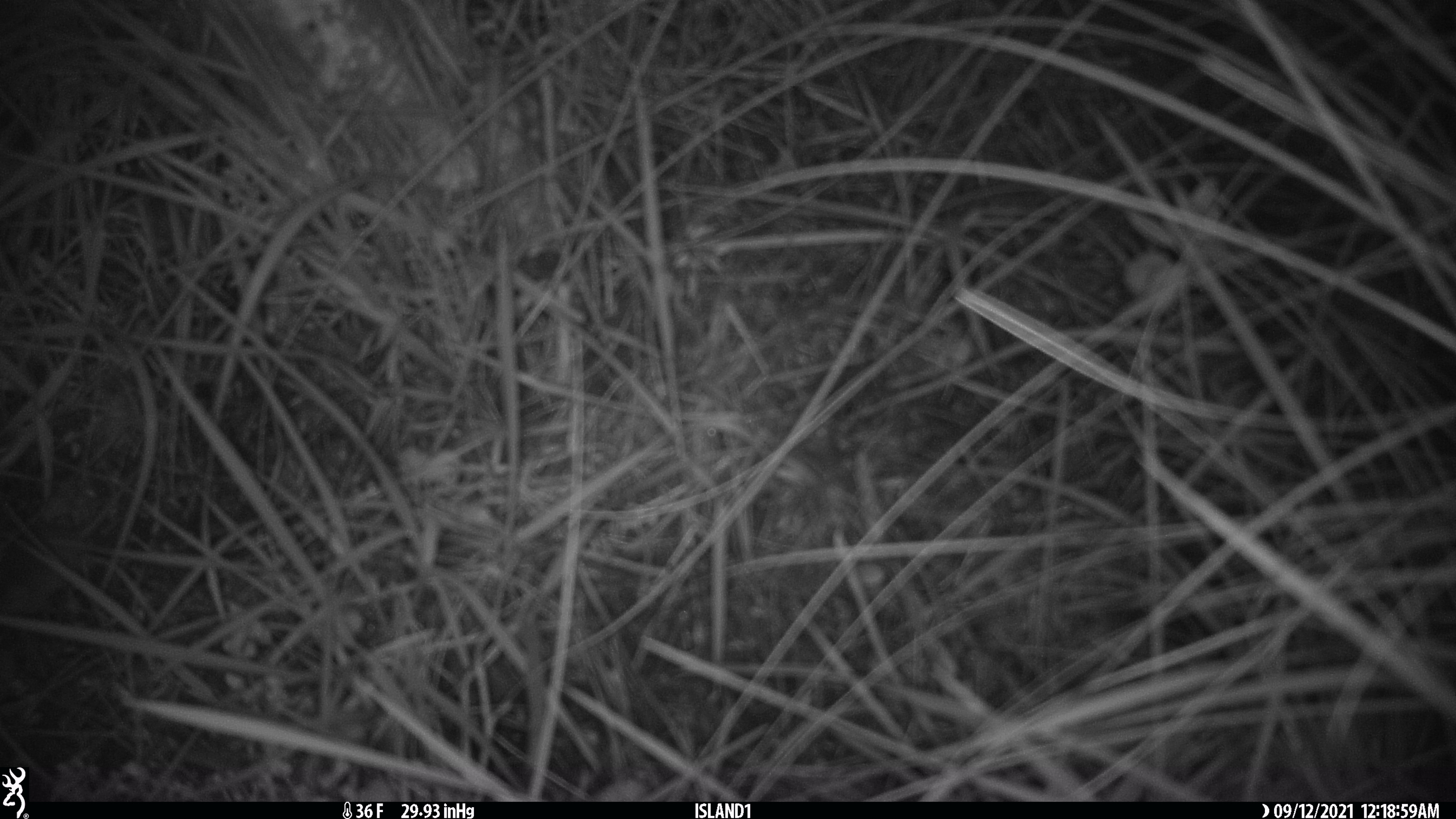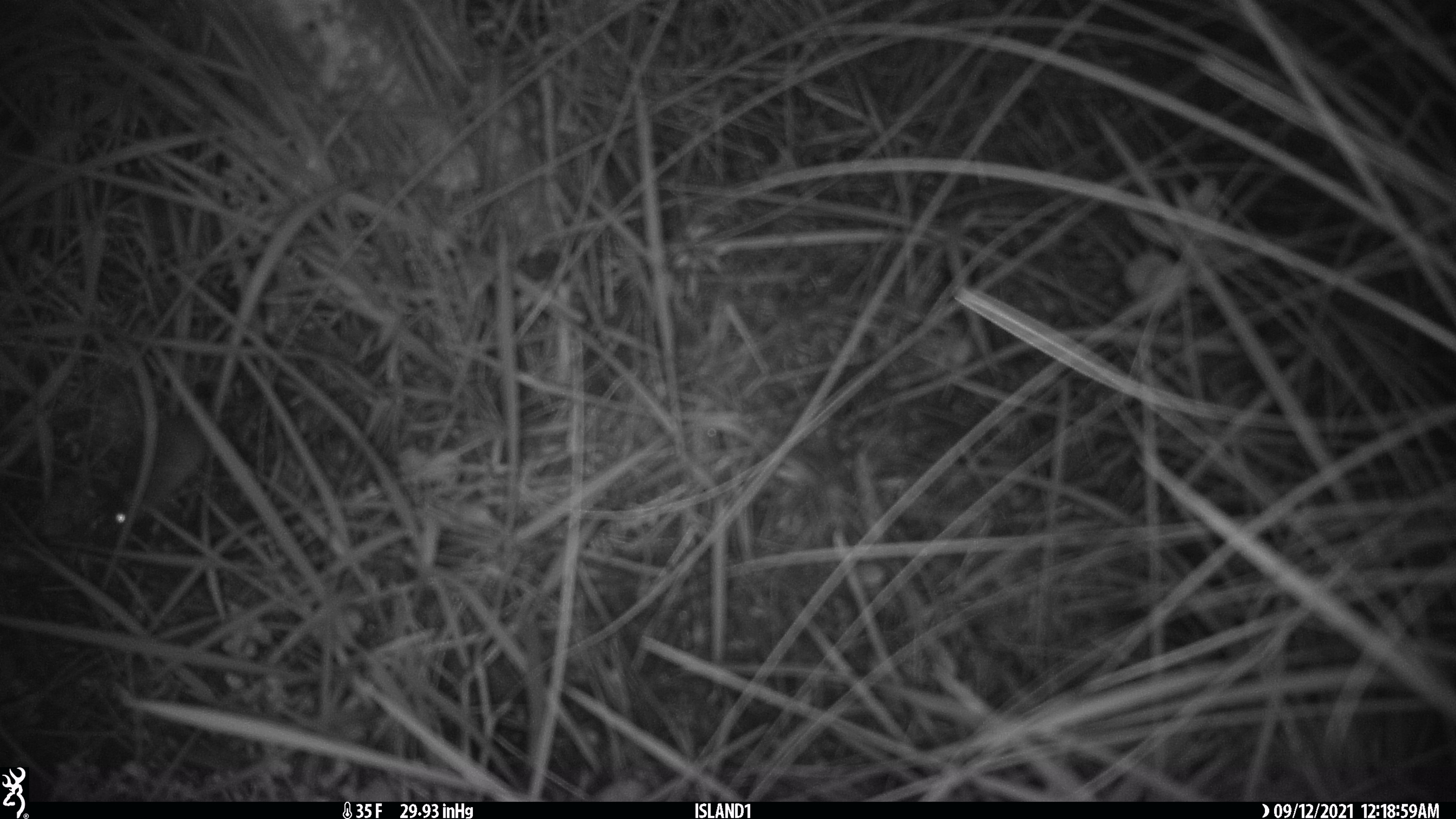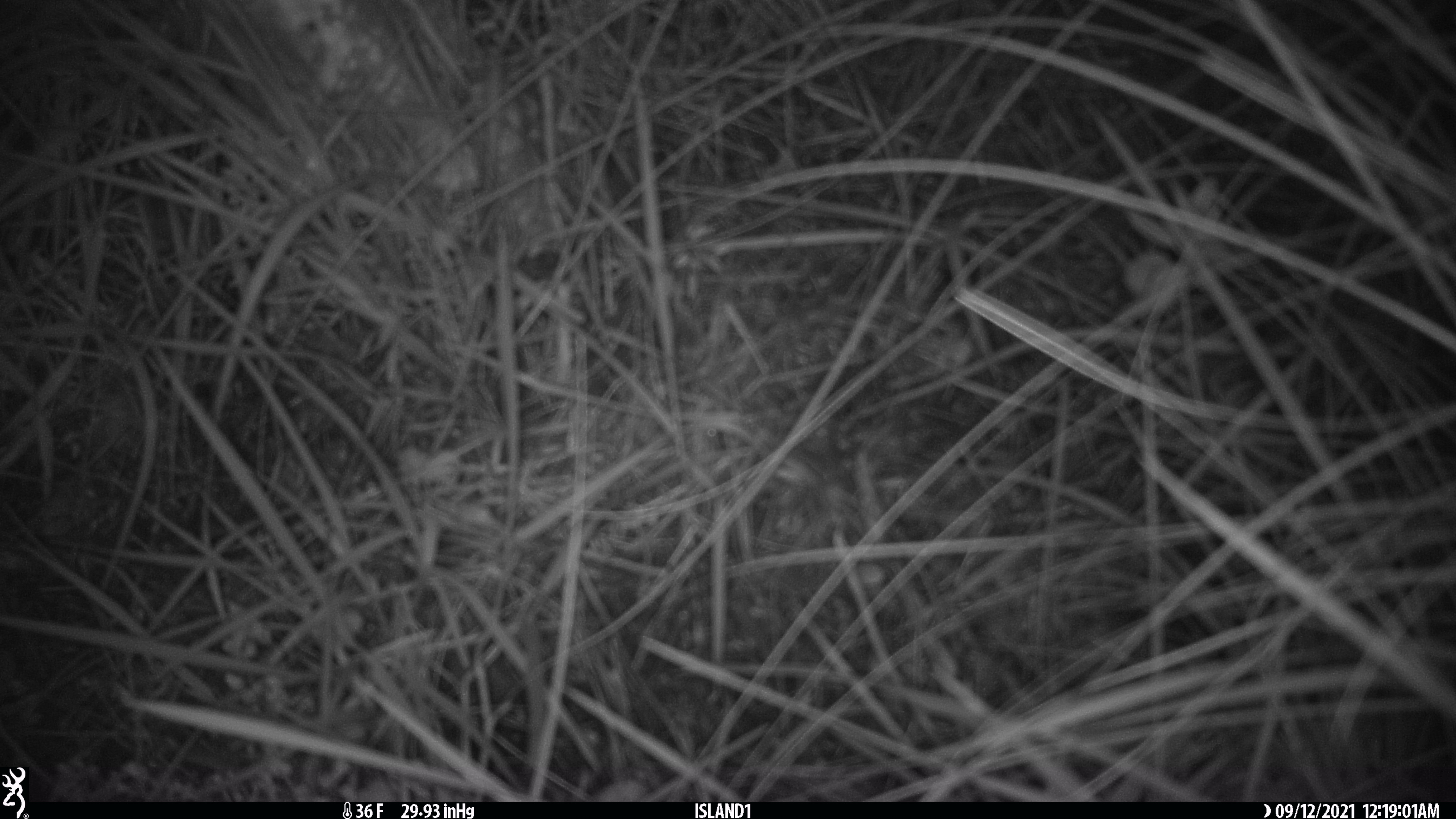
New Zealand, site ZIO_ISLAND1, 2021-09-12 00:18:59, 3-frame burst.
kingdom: Animalia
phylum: Chordata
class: Mammalia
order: Rodentia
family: Muridae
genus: Mus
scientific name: Mus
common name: mouse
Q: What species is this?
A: Mouse (Mus).